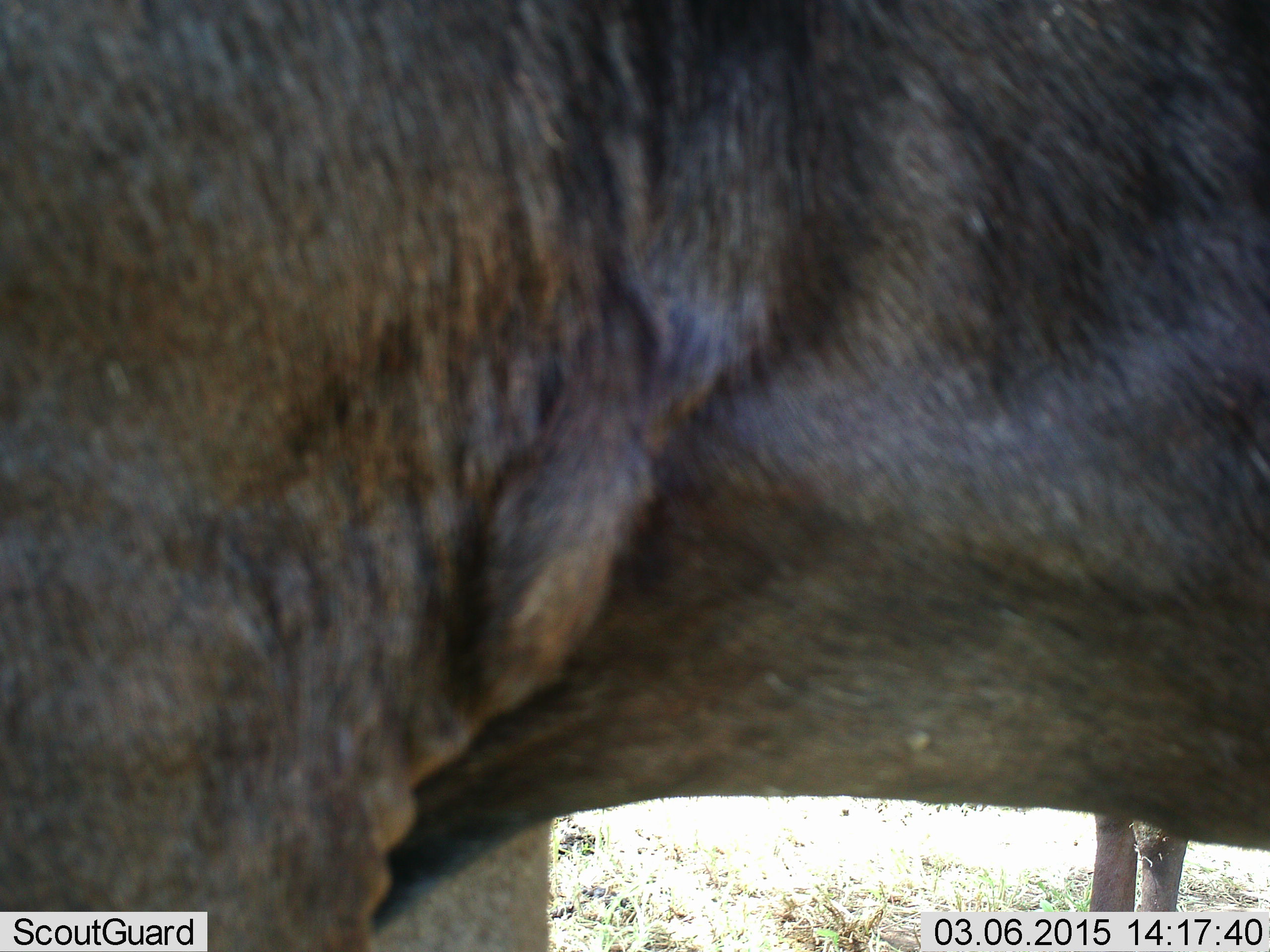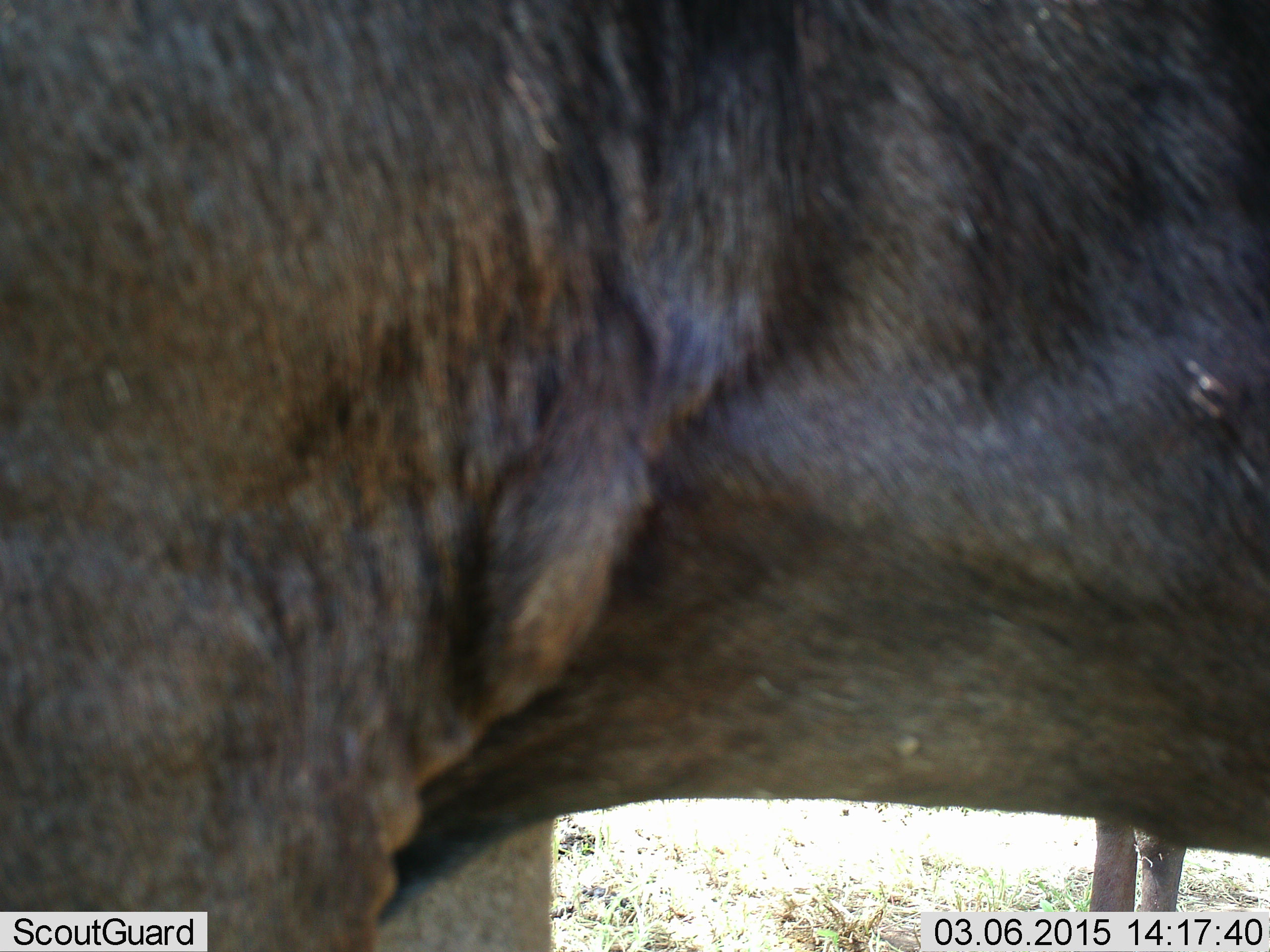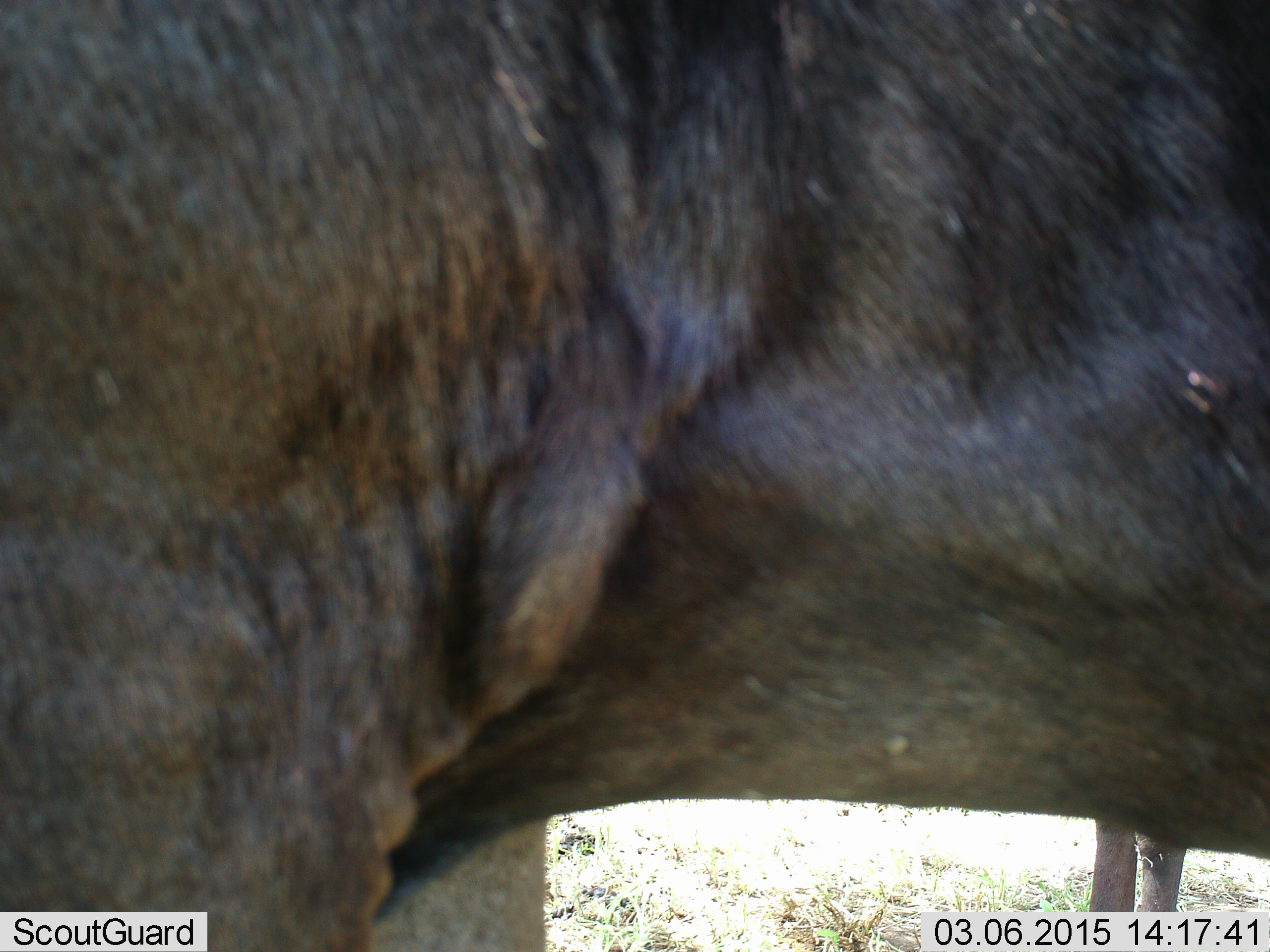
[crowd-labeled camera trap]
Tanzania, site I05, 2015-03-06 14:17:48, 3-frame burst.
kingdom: Animalia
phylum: Chordata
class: Mammalia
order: Artiodactyla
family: Bovidae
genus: Connochaetes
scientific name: Connochaetes taurinus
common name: blue wildebeest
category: wildebeest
Wildebeest (blue wildebeest) (Connochaetes taurinus), count 2. Behavior (volunteer vote fractions): standing 100%, resting 10%, moving 0%, interacting 0%. Young present (vote fraction): 0%. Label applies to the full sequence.